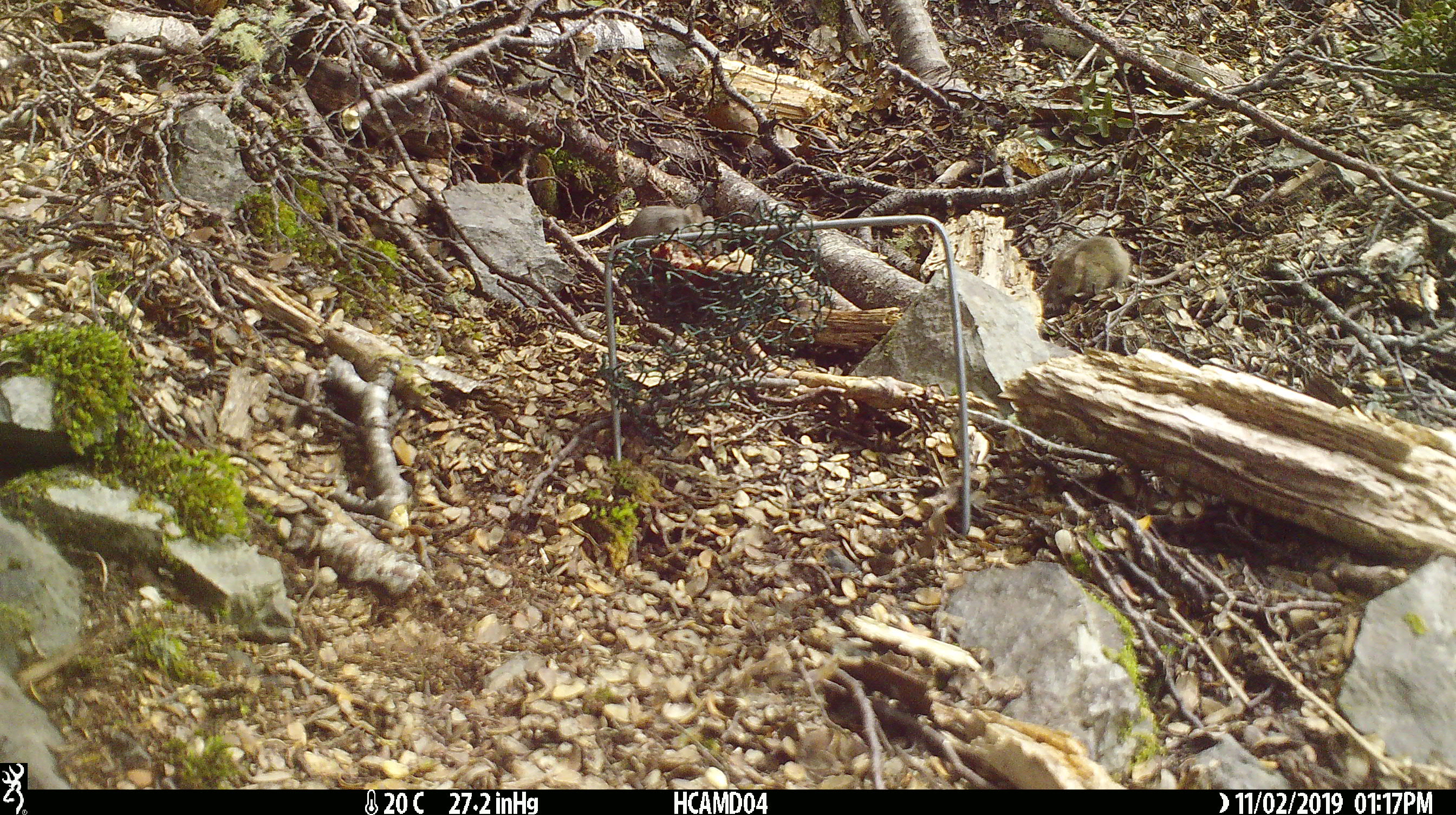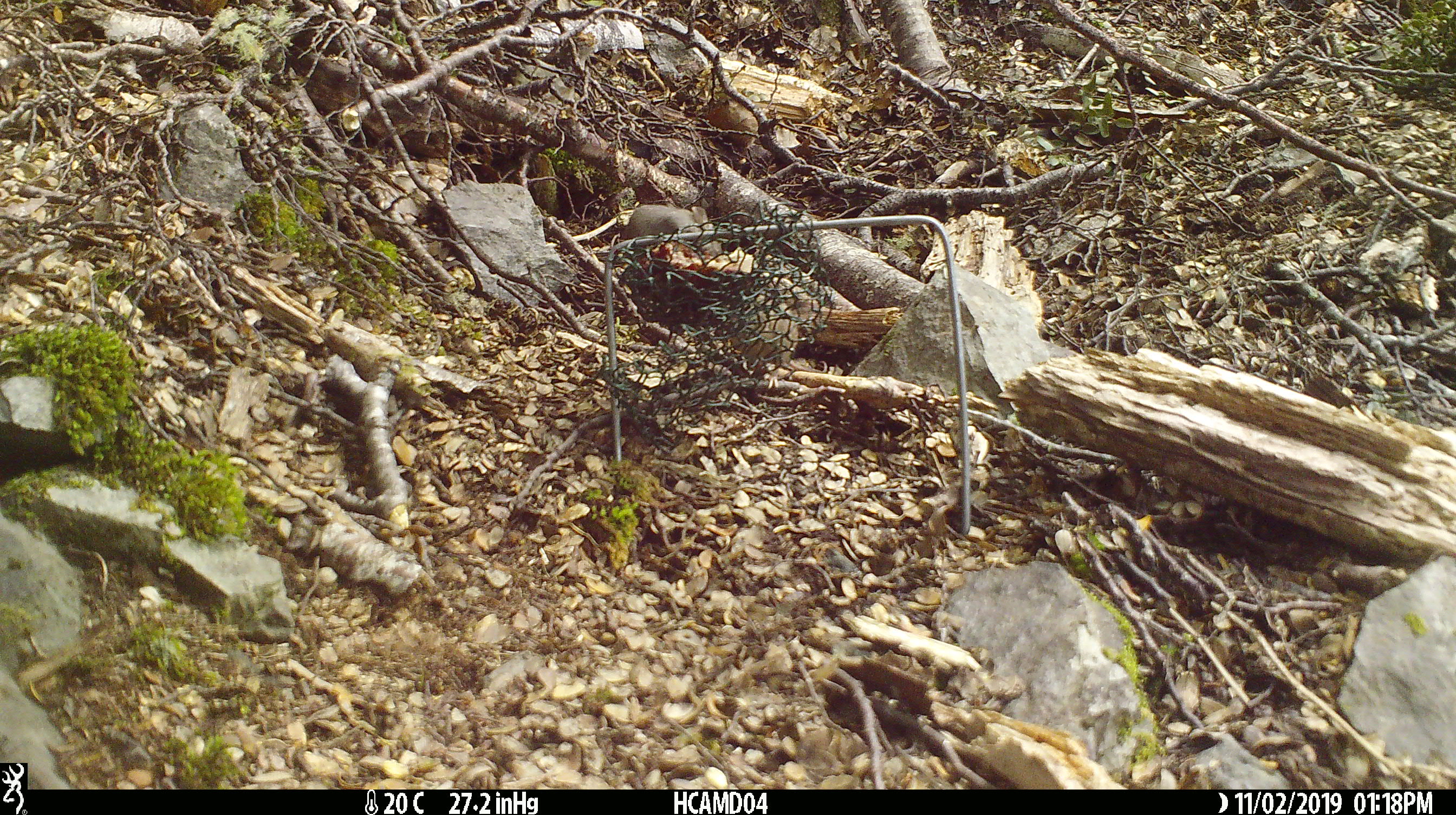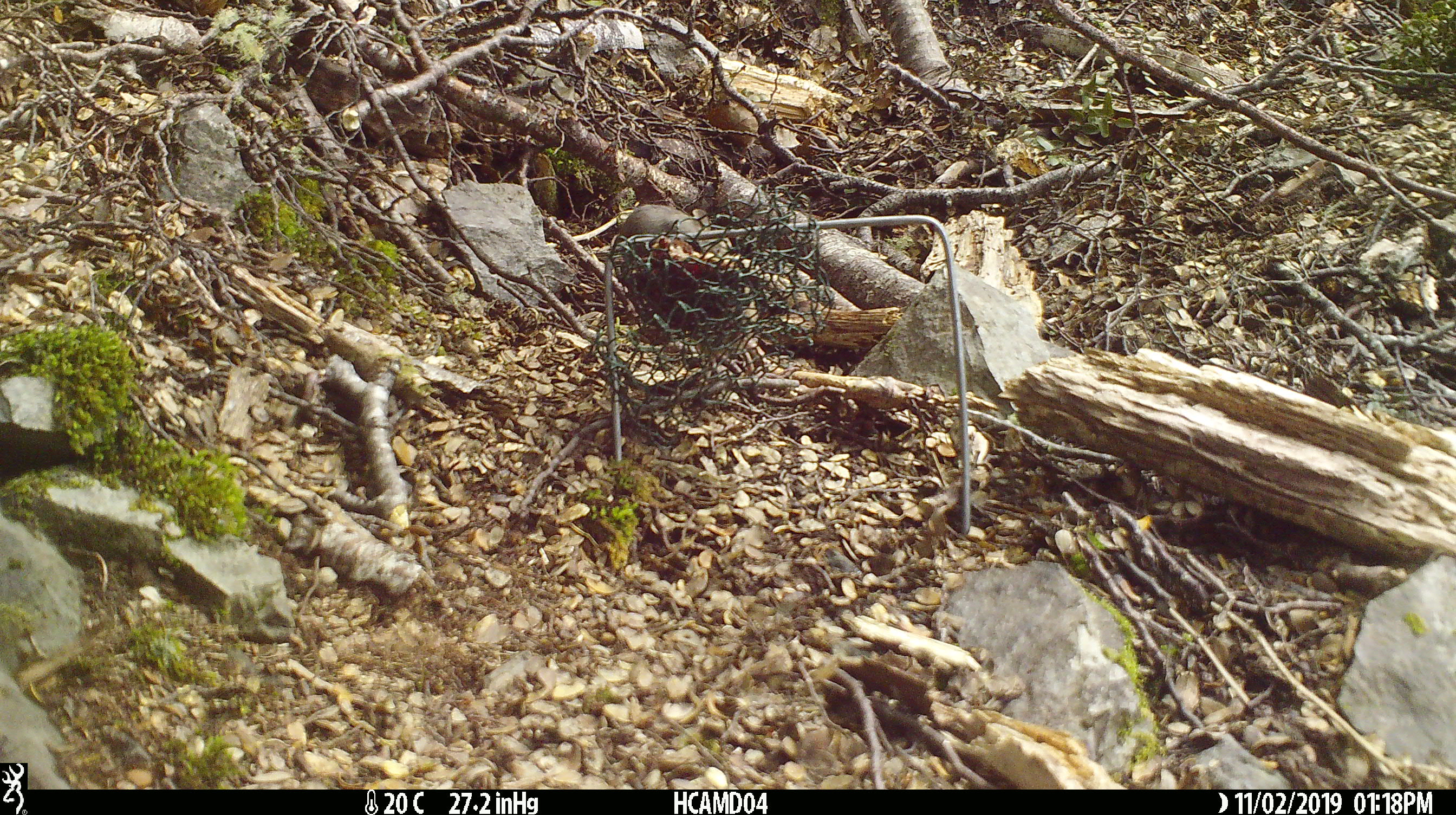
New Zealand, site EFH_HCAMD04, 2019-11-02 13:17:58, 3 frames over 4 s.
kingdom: Animalia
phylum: Chordata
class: Mammalia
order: Rodentia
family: Muridae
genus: Mus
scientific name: Mus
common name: mouse